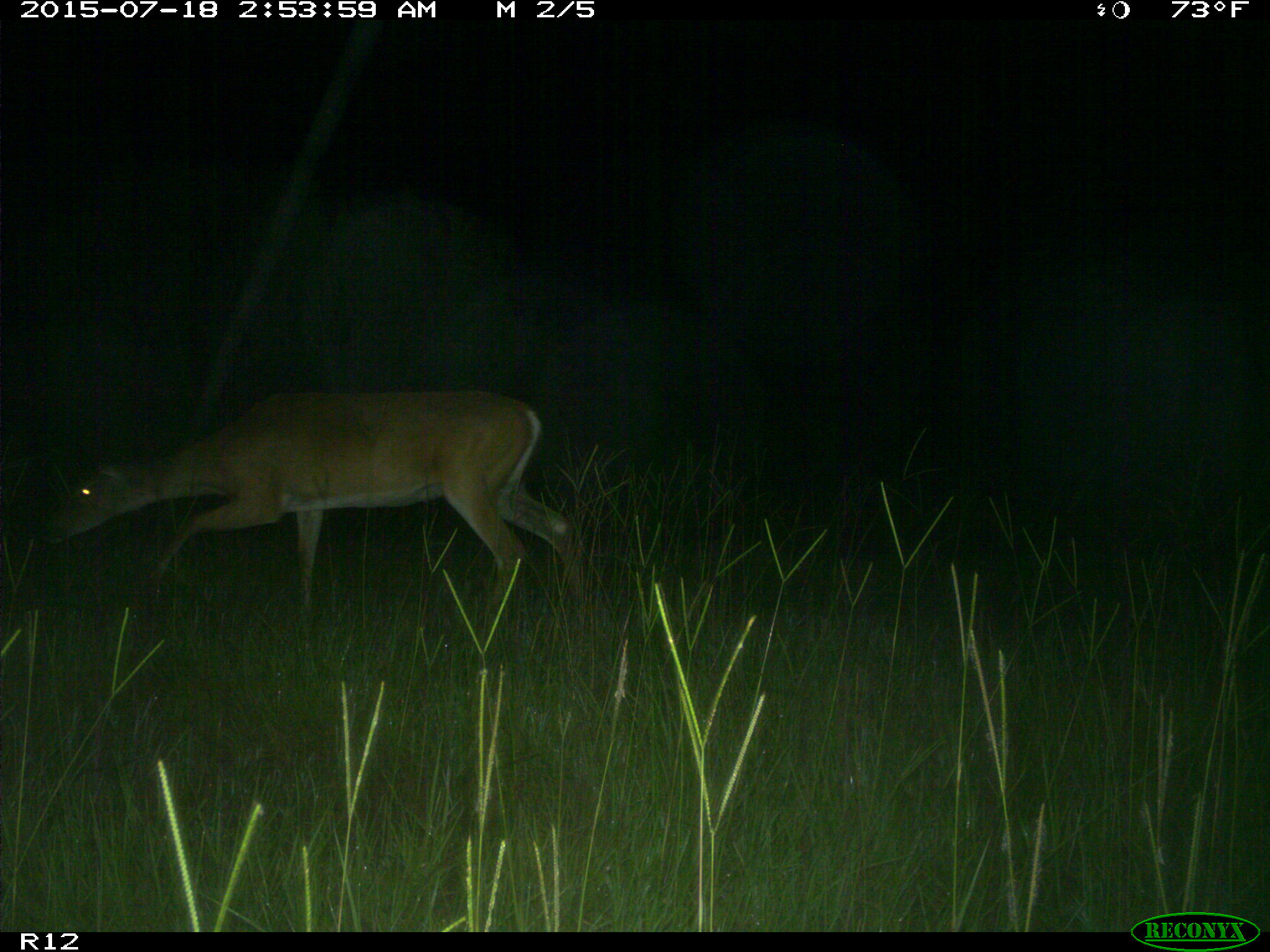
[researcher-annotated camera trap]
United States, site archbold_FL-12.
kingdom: Animalia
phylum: Chordata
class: Mammalia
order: Artiodactyla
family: Cervidae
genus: Odocoileus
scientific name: Odocoileus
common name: deer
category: unidentified deer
Unidentified deer (deer) (Odocoileus).